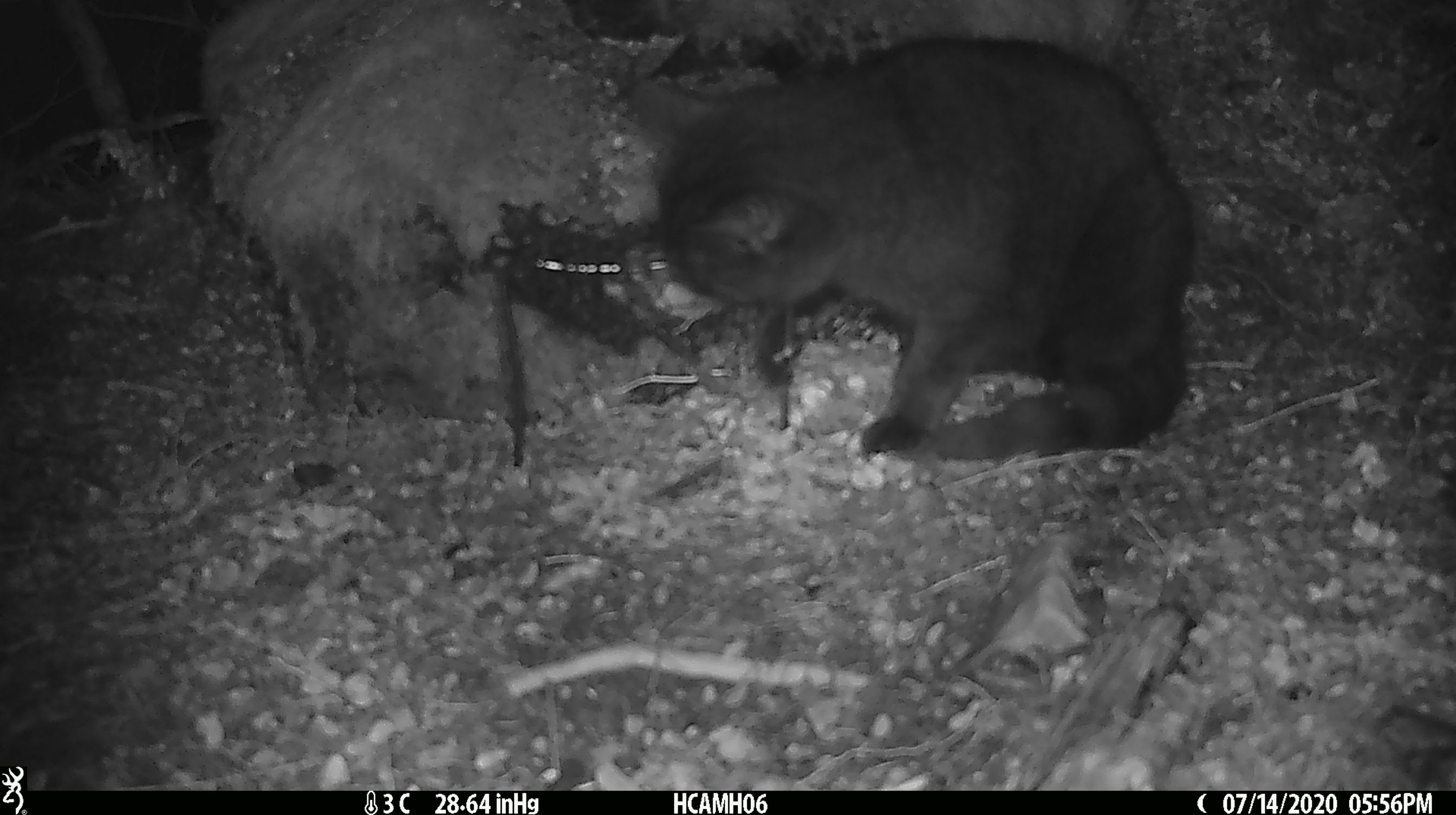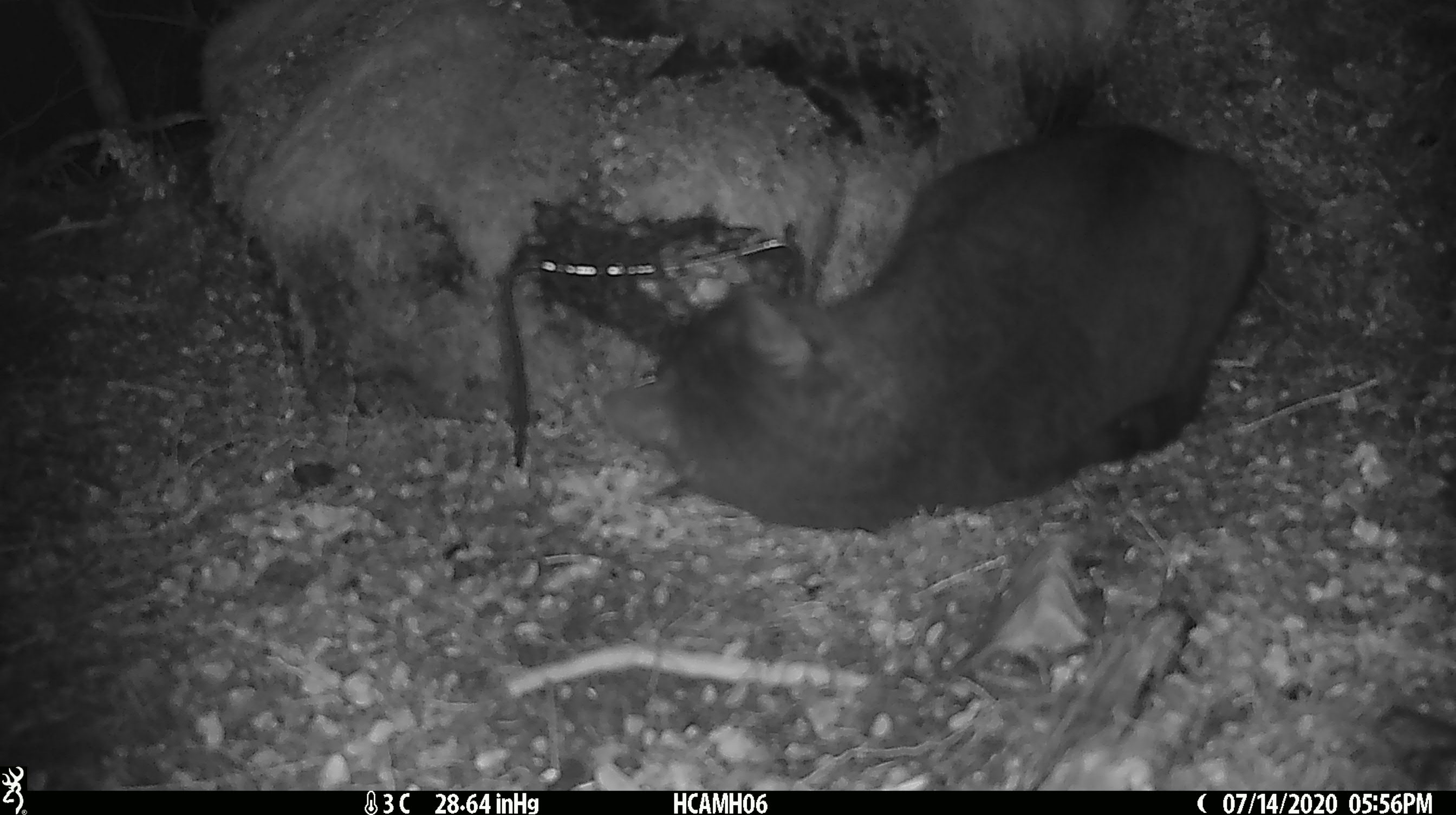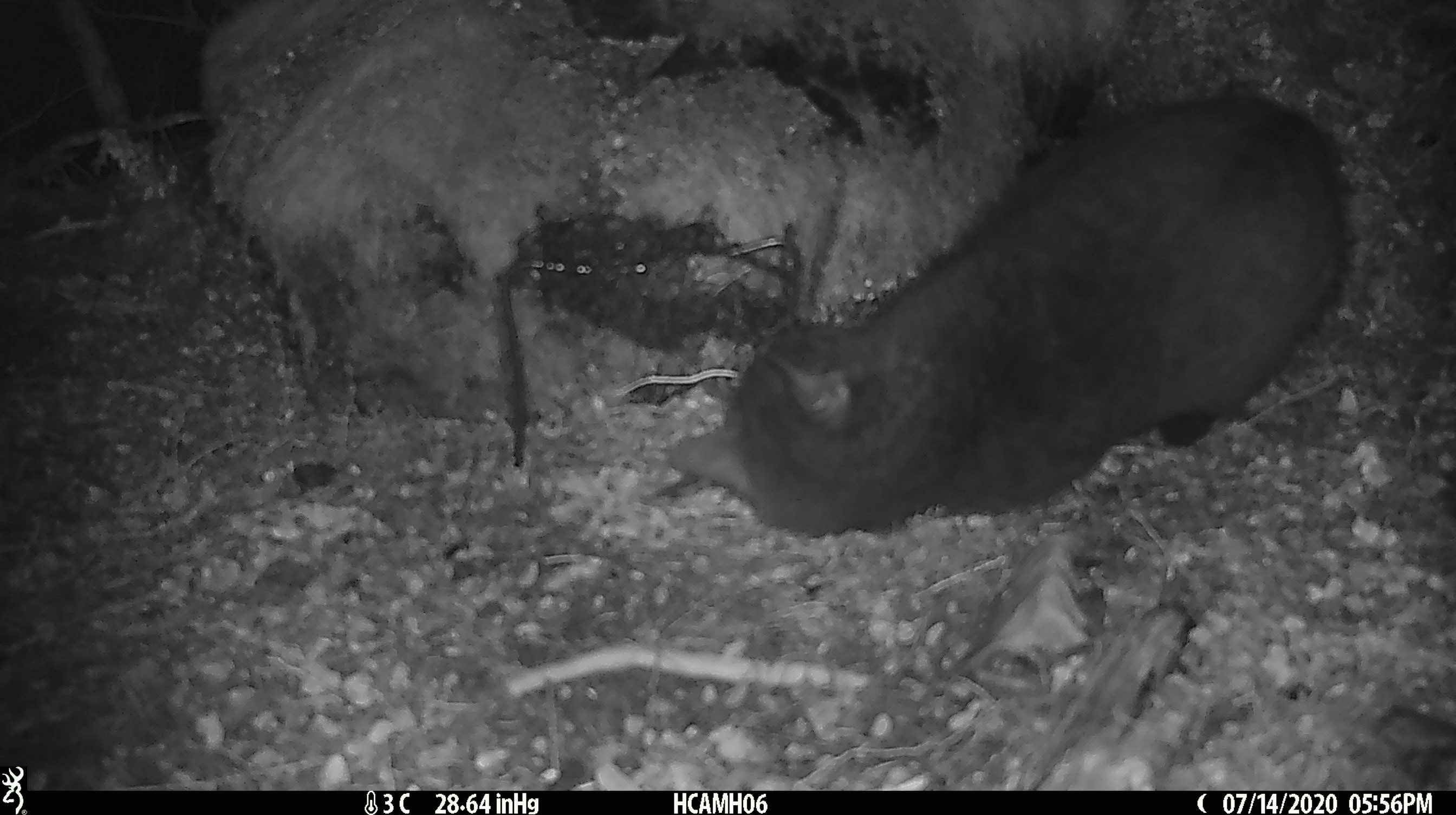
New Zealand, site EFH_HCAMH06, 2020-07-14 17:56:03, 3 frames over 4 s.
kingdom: Animalia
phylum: Chordata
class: Mammalia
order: Carnivora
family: Felidae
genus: Felis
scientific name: Felis catus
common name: domestic cat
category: cat